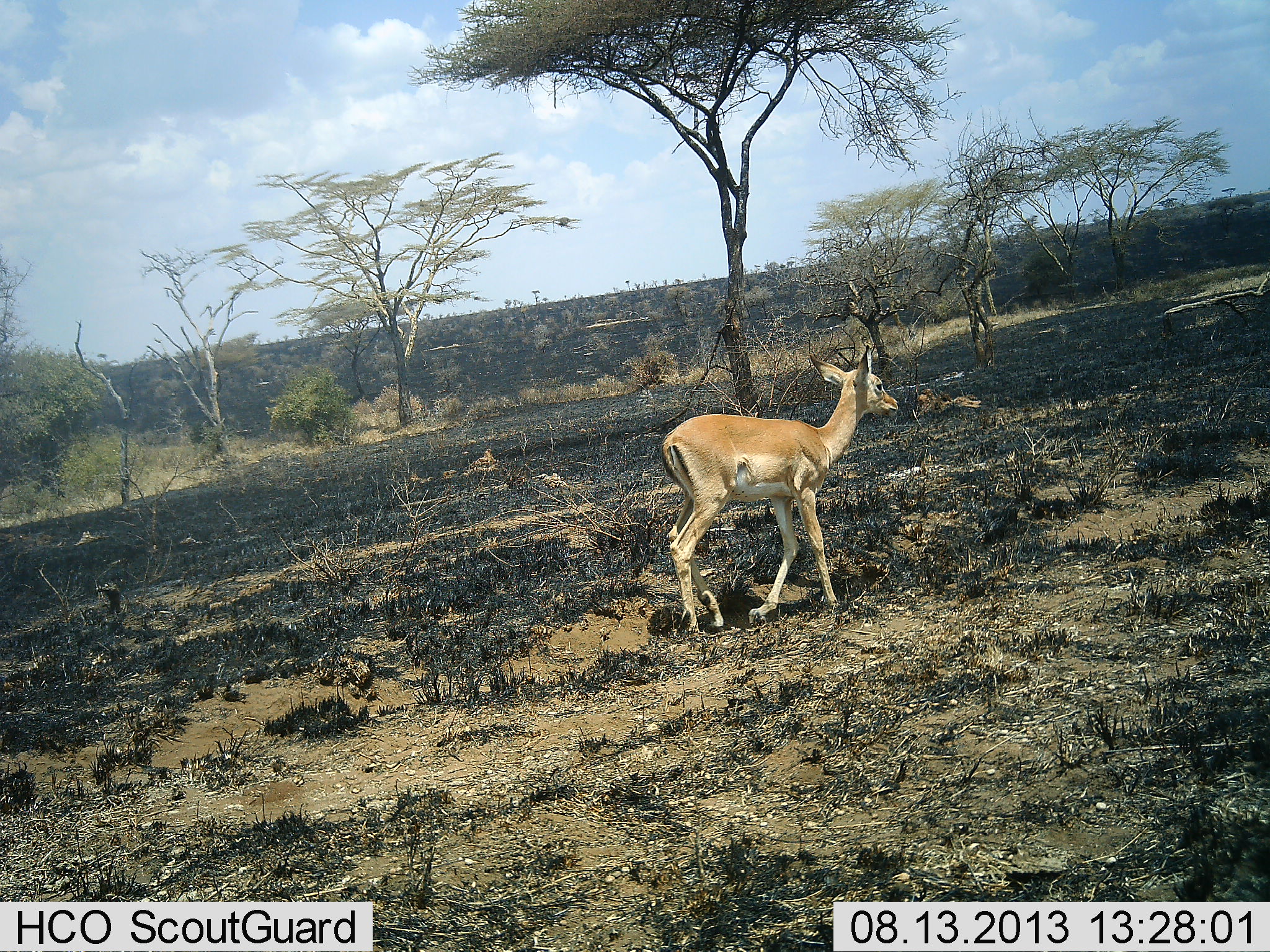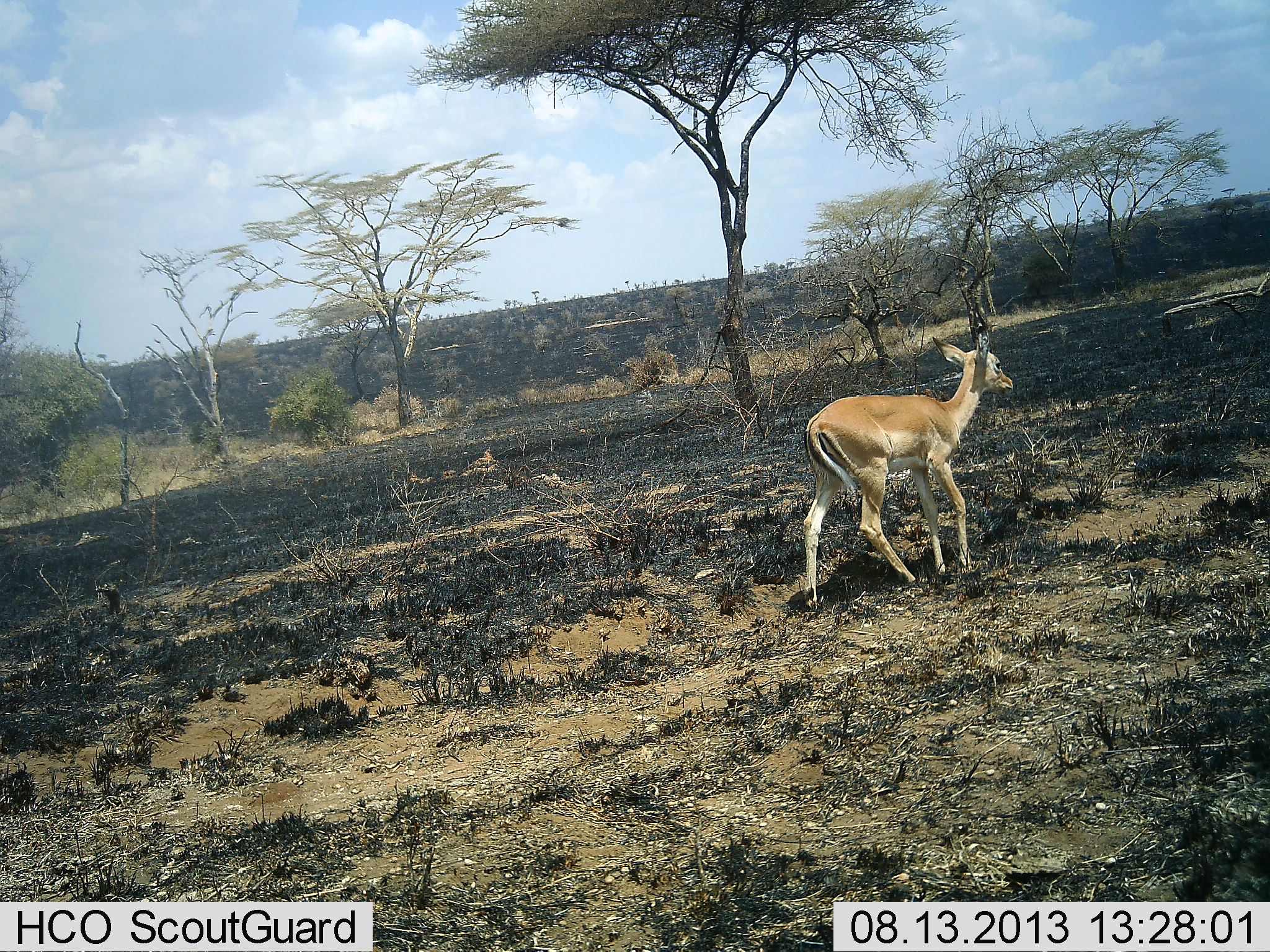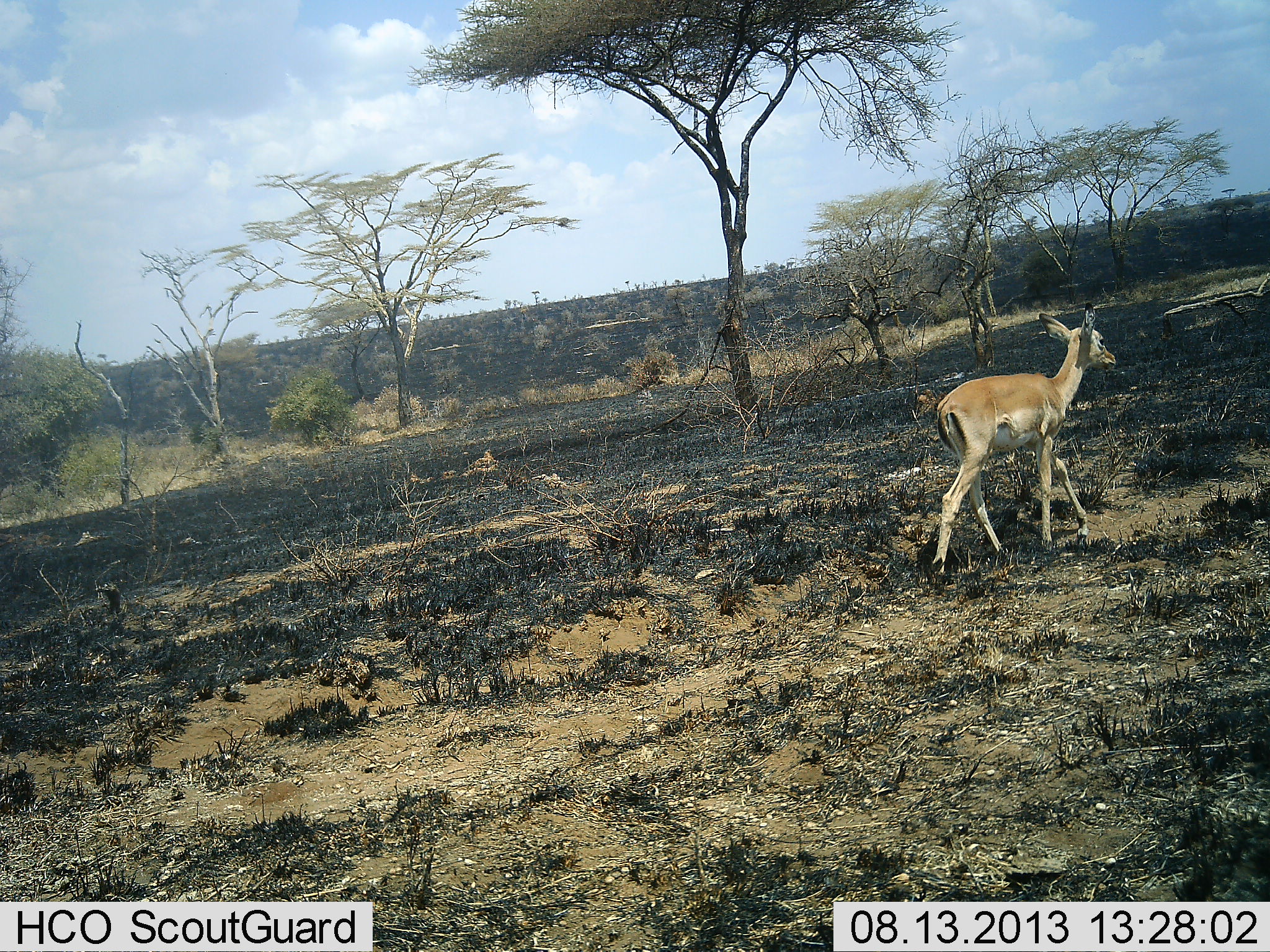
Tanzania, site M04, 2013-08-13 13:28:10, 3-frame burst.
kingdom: Animalia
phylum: Chordata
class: Mammalia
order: Artiodactyla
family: Bovidae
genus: Nanger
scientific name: Nanger granti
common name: grant's gazelle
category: gazellegrants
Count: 1.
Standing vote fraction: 5%.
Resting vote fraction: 0%.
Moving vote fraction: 95%.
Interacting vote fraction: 0%.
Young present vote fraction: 5%.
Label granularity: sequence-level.